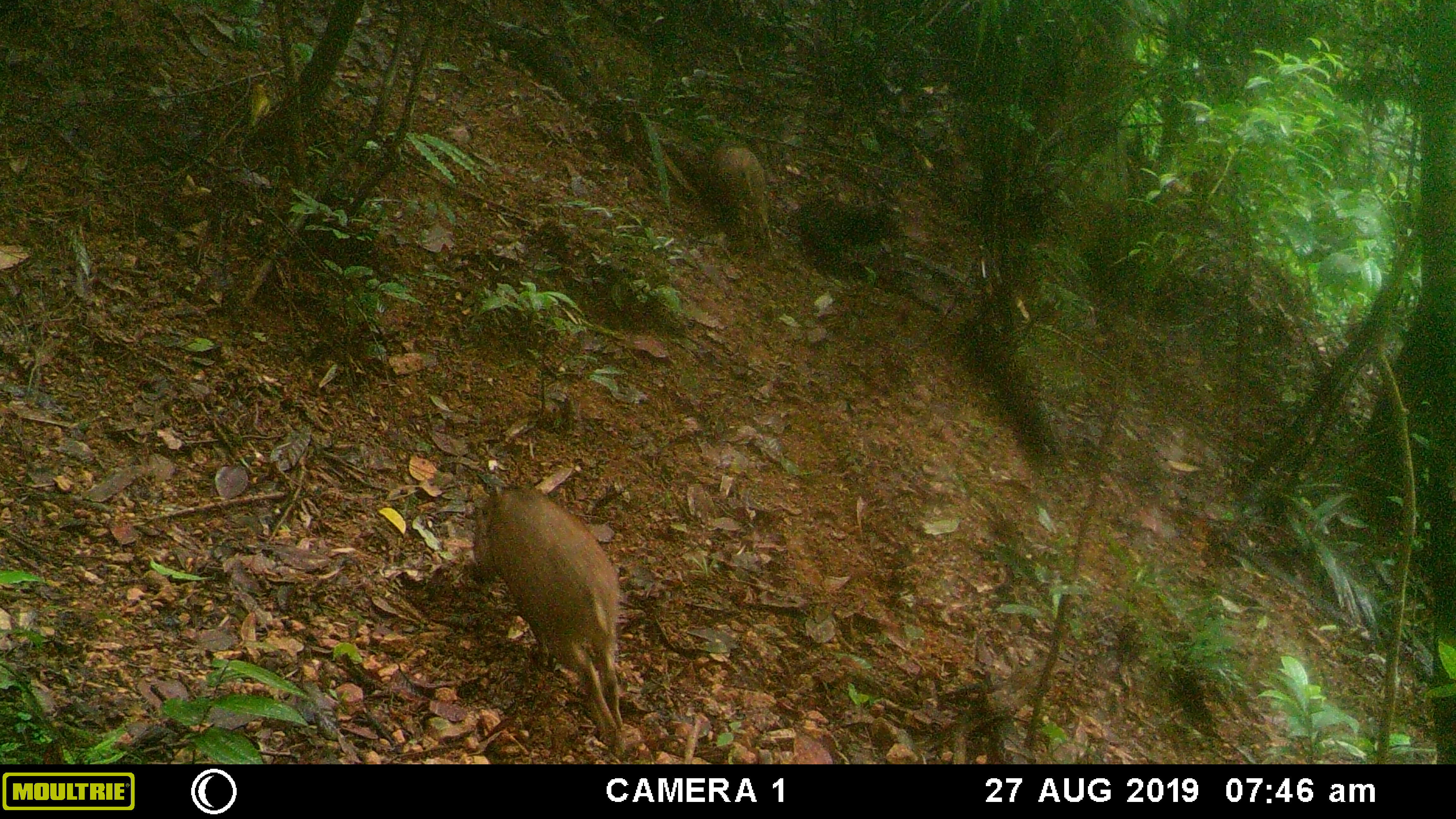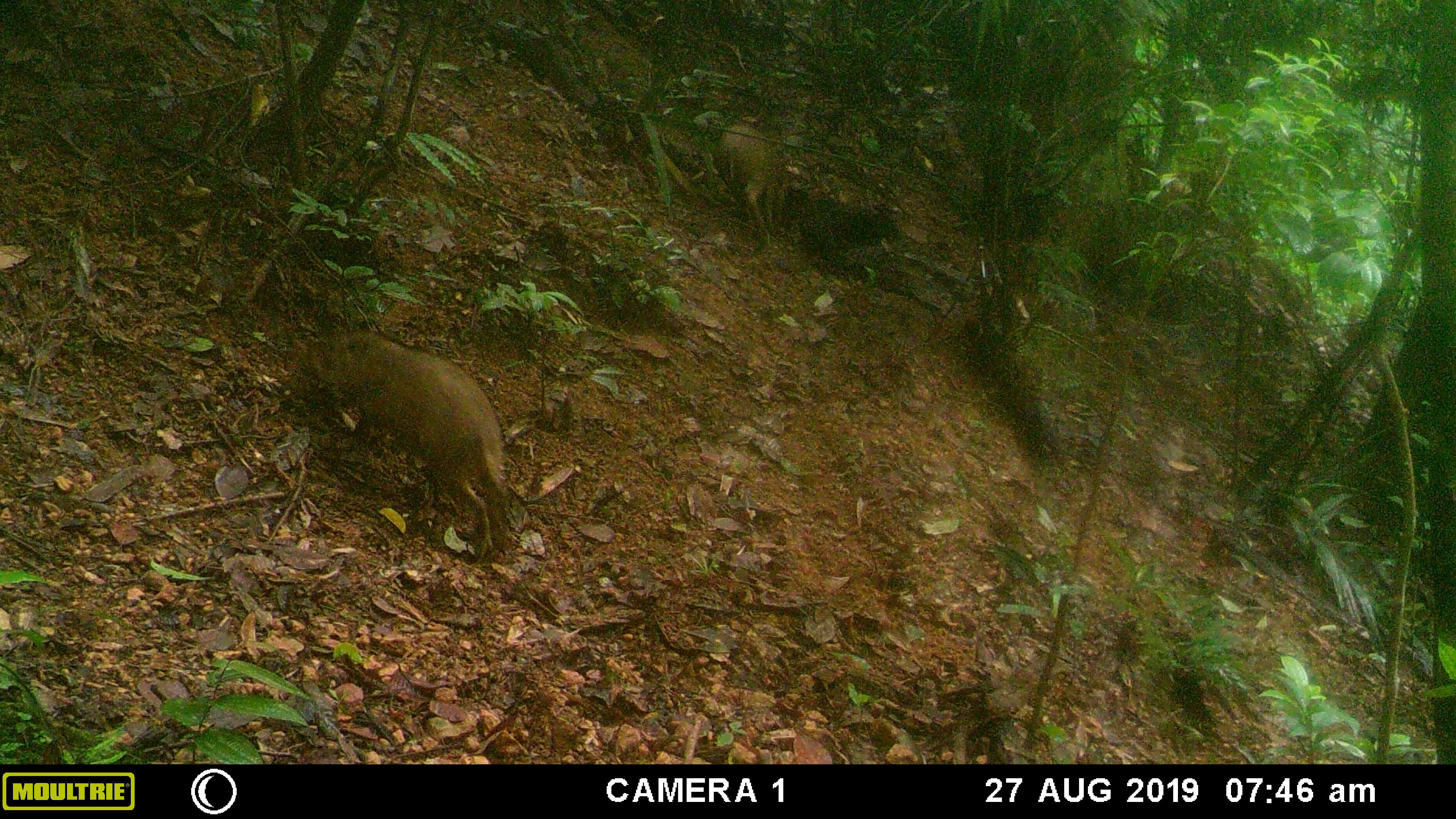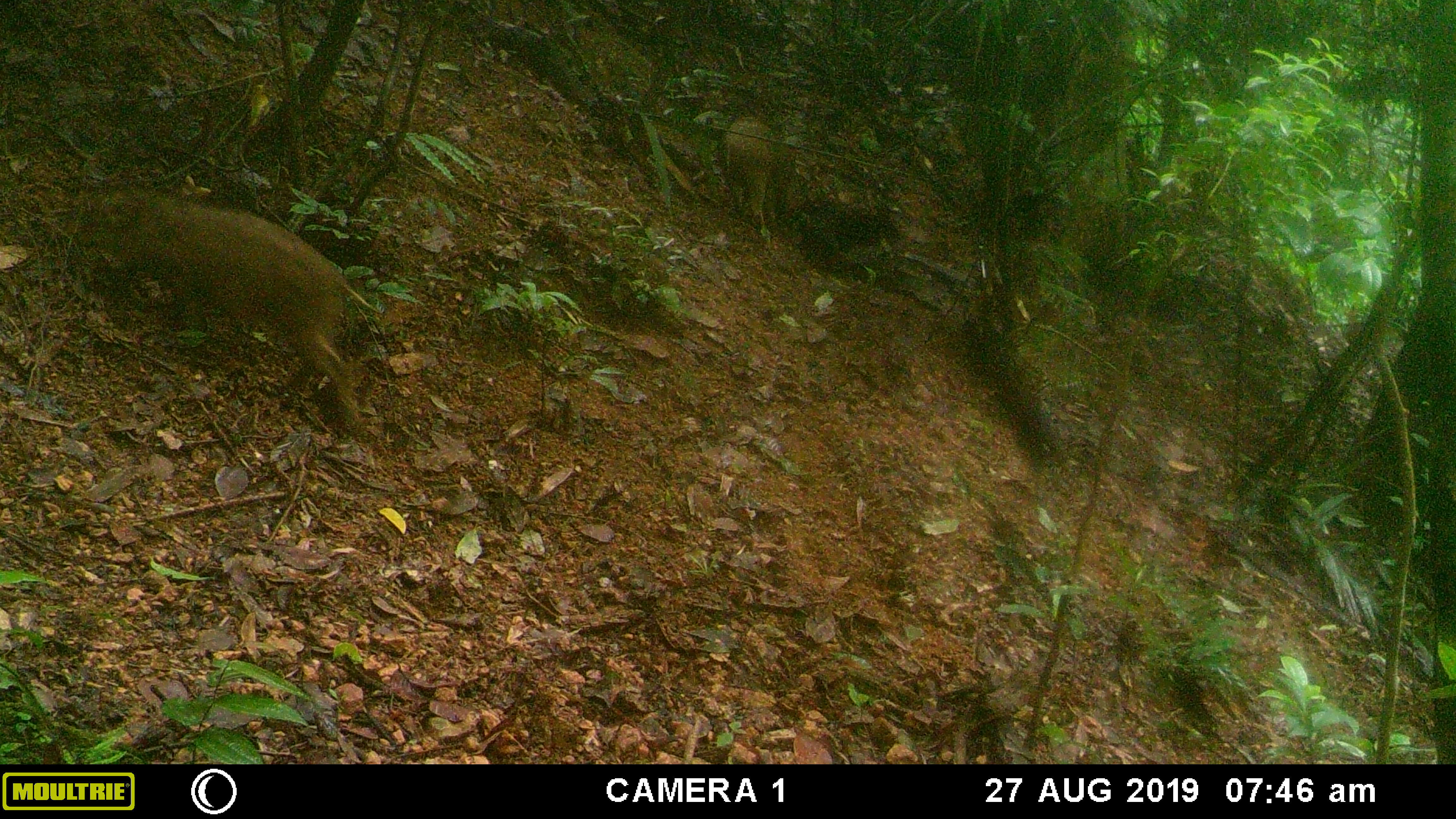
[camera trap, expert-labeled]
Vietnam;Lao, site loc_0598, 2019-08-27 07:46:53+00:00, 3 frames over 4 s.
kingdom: Animalia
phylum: Chordata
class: Mammalia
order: Artiodactyla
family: Suidae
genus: Sus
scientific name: Sus scrofa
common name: eurasian wild pig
Eurasian wild pig (Sus scrofa). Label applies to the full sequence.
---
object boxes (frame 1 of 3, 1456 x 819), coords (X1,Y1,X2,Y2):
eurasian wild pig: (471,484,627,759); (710,145,776,249)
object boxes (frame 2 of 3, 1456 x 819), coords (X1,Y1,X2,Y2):
eurasian wild pig: (293,330,509,563); (717,123,781,231)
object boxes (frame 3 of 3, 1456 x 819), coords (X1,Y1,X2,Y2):
eurasian wild pig: (66,191,384,435); (721,116,784,238)